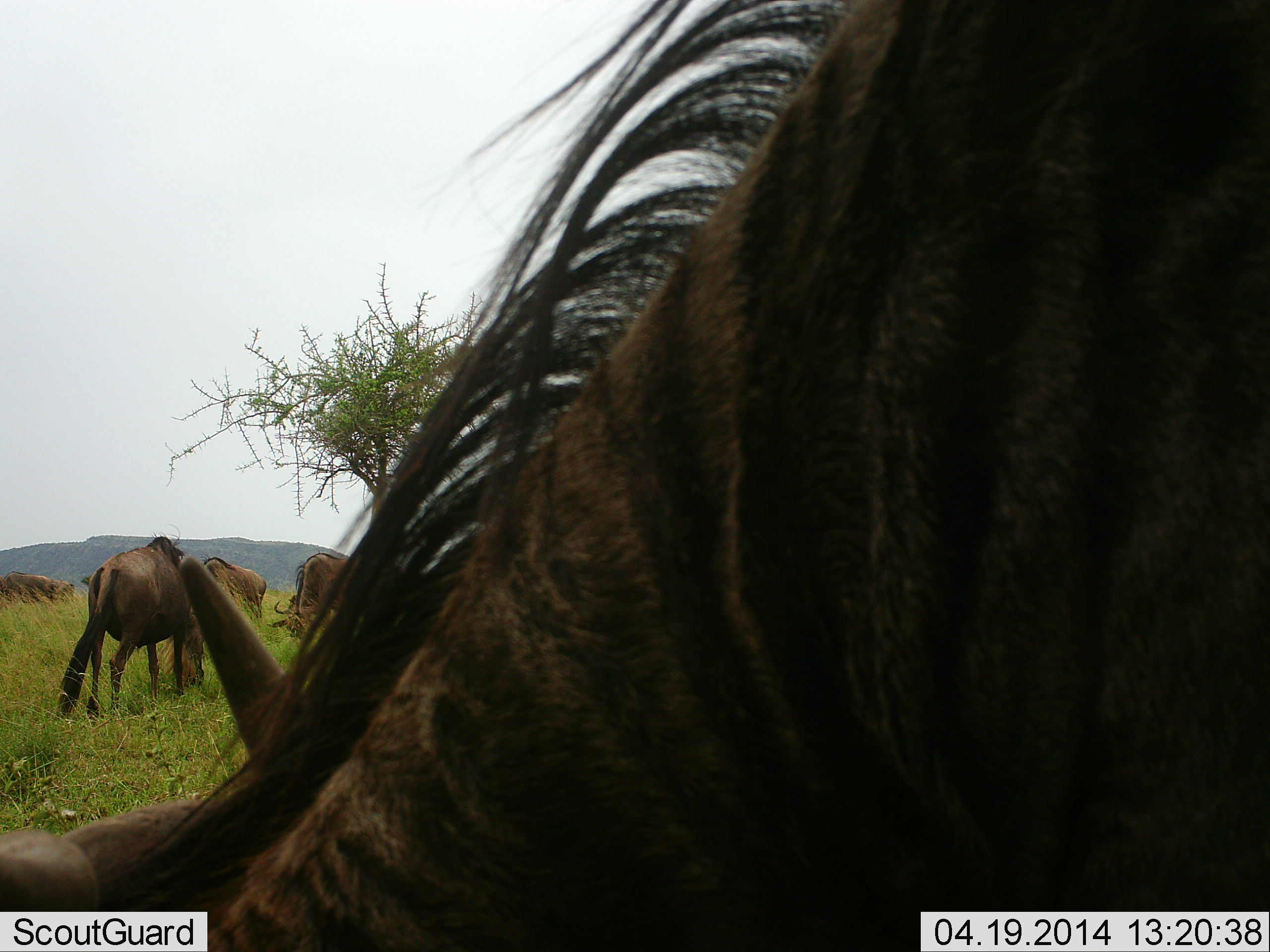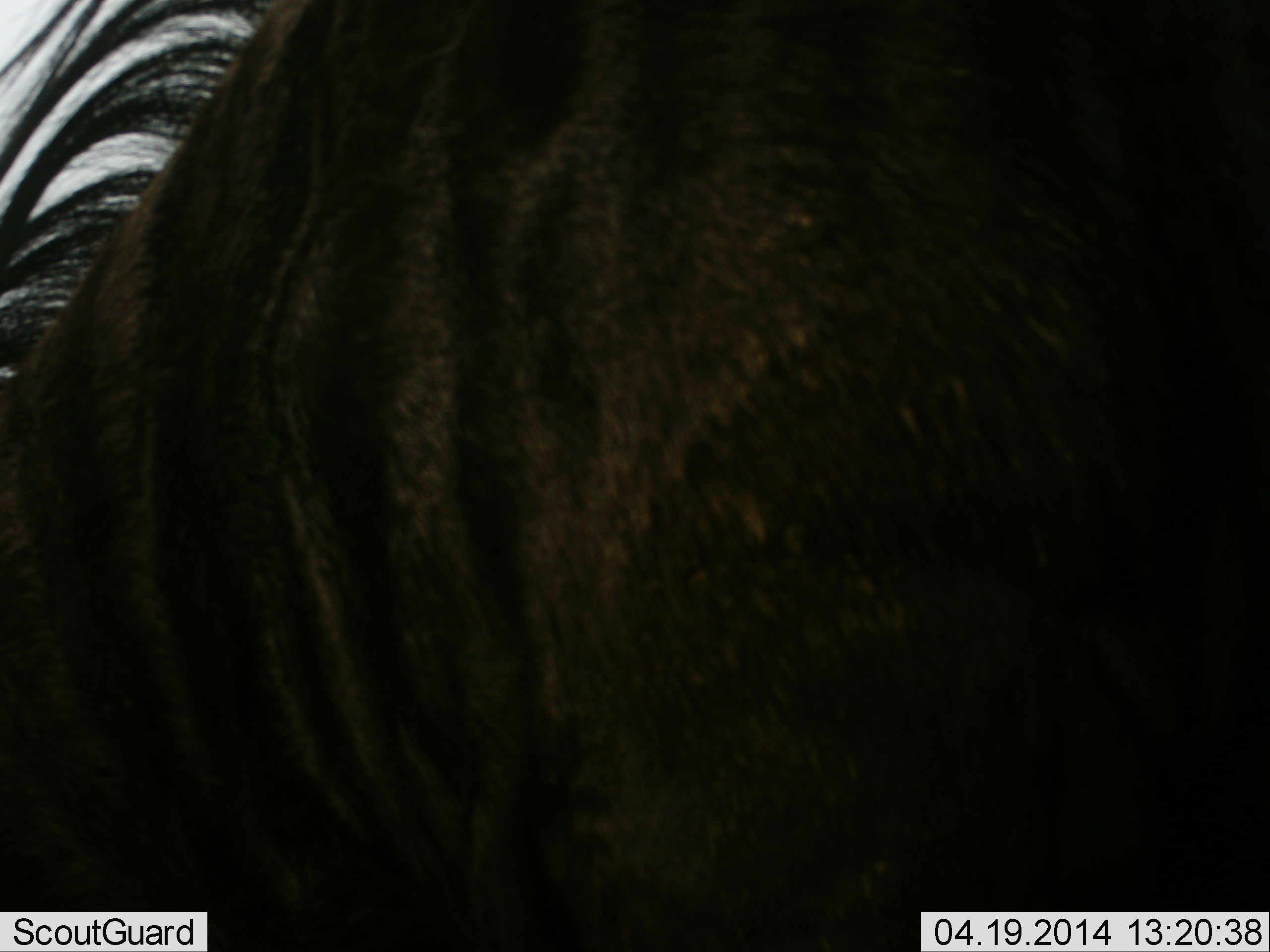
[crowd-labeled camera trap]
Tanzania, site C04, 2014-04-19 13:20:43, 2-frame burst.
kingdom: Animalia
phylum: Chordata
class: Mammalia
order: Artiodactyla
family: Bovidae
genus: Connochaetes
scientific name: Connochaetes taurinus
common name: blue wildebeest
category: wildebeest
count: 5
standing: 30%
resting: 0%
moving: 50%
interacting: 10%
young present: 0%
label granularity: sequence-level